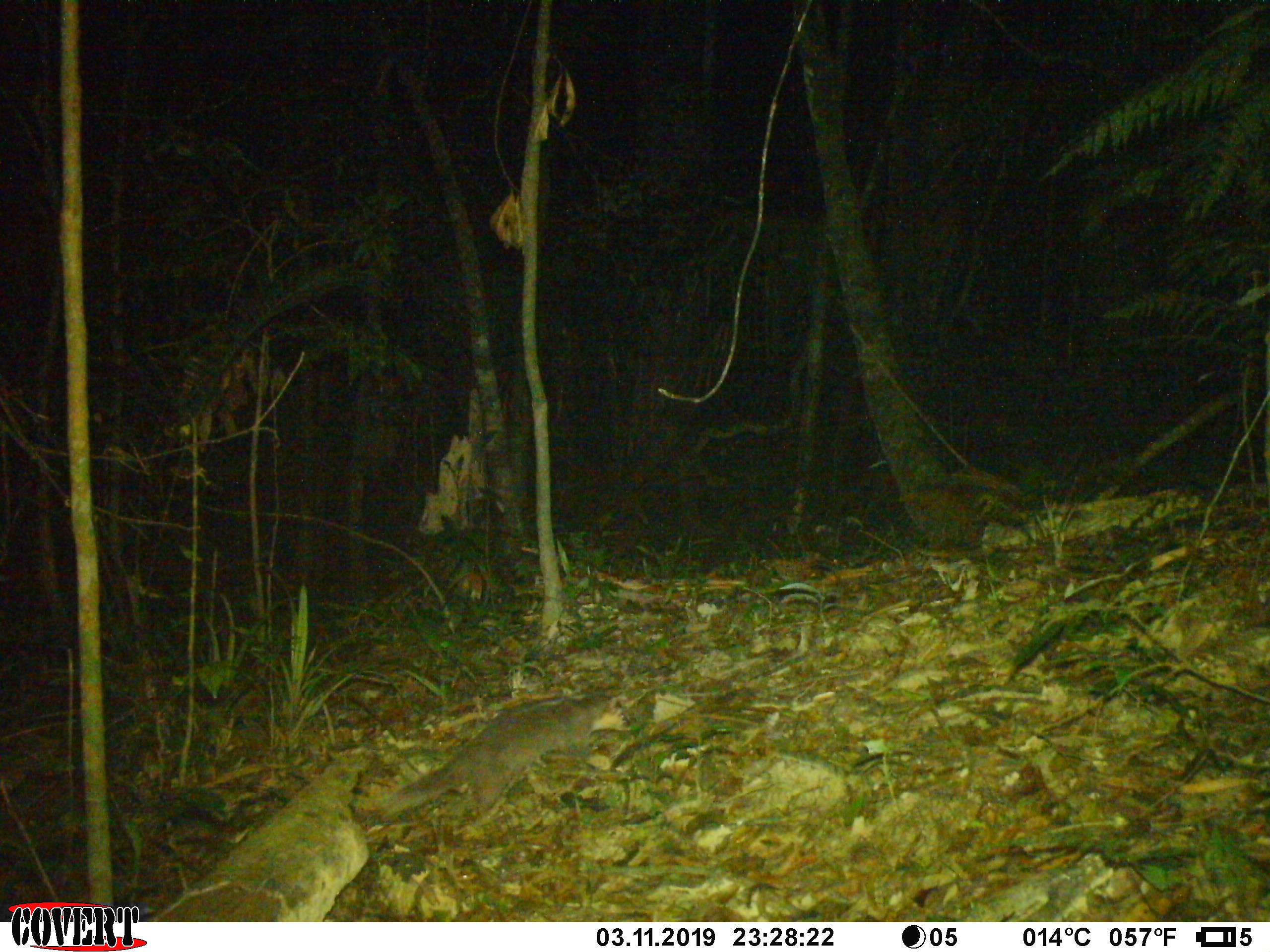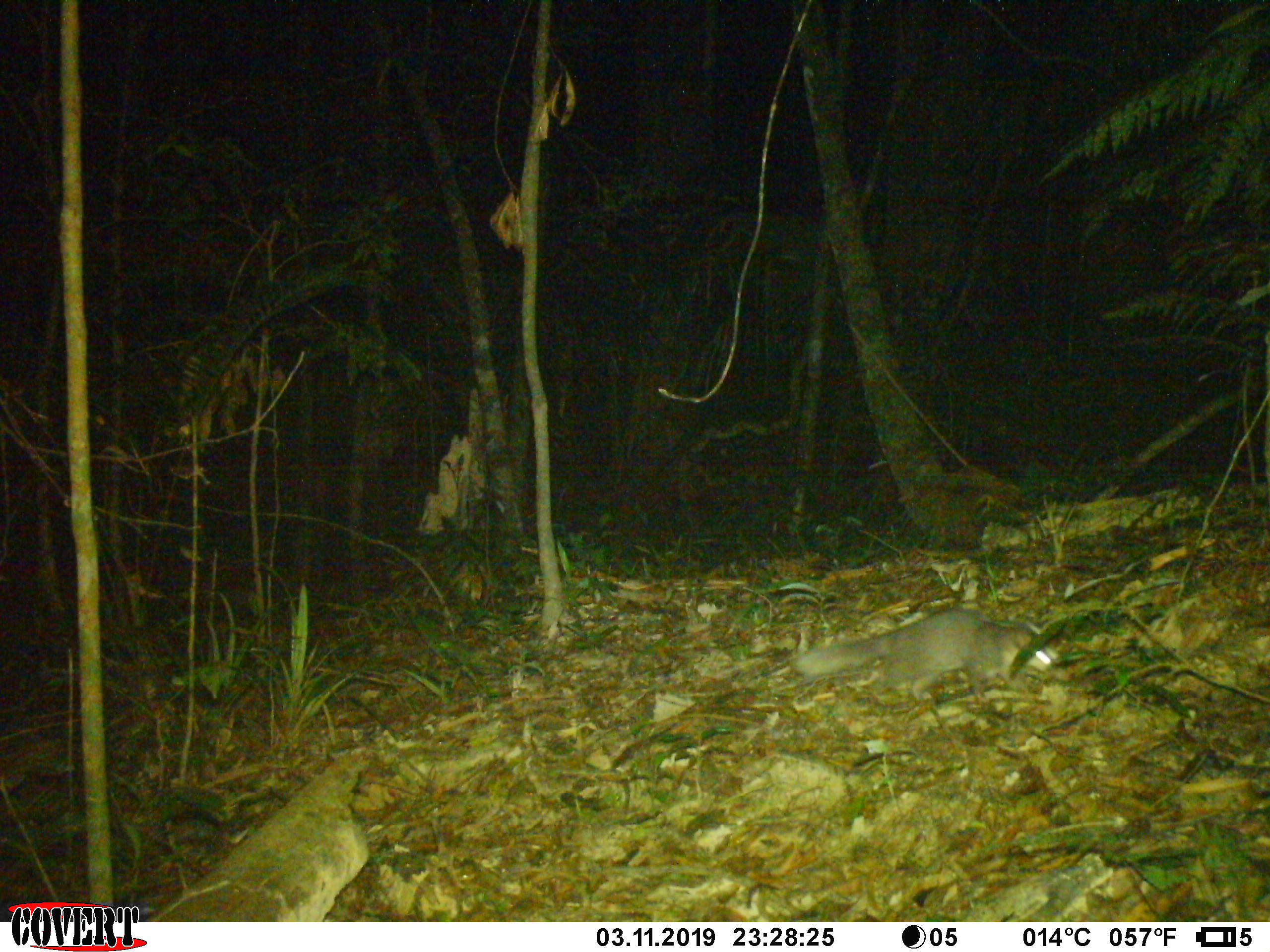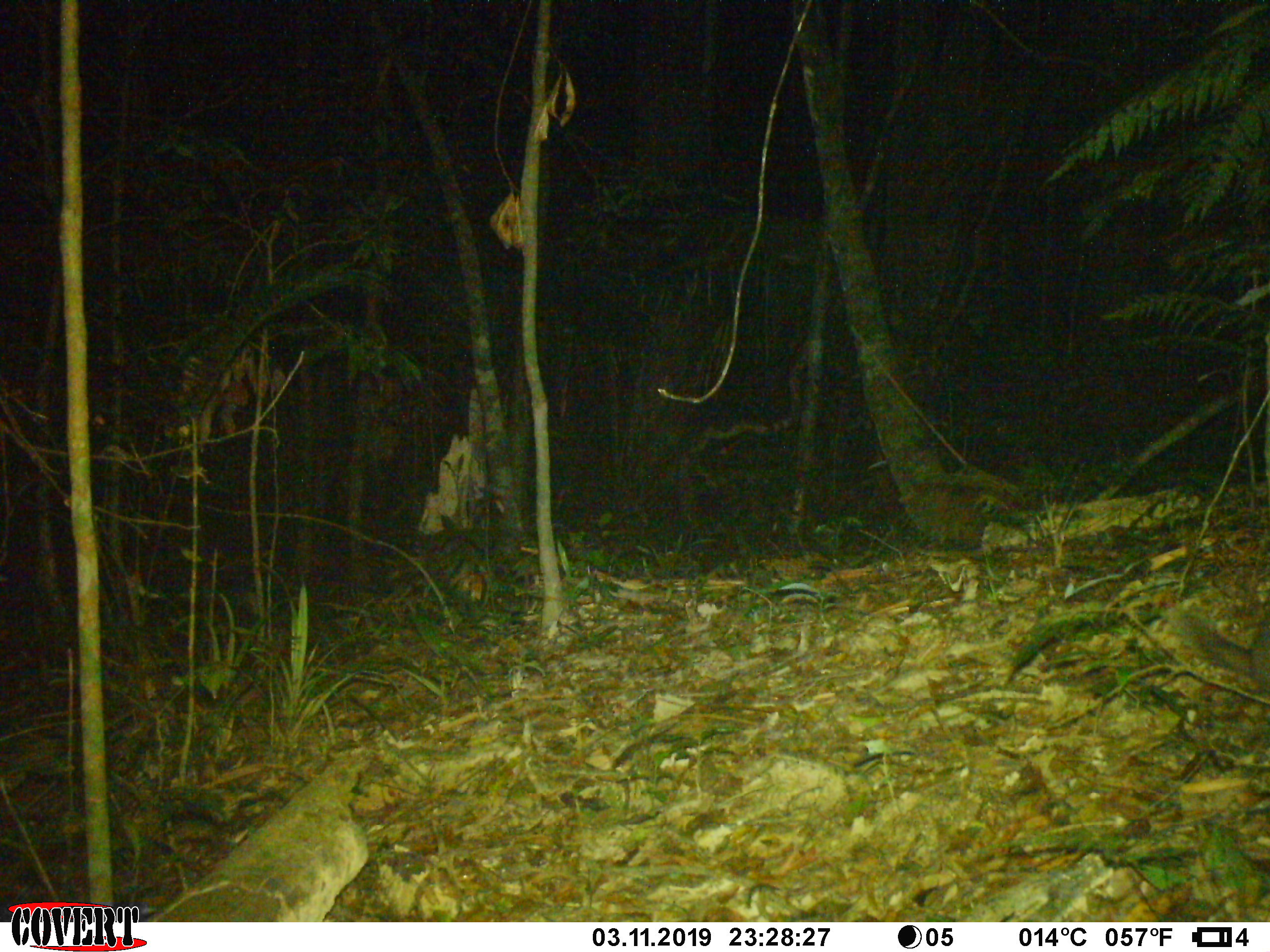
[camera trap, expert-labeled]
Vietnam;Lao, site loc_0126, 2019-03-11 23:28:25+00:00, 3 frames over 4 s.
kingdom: Animalia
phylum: Chordata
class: Mammalia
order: Carnivora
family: Mustelidae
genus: Melogale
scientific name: Melogale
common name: ferret badger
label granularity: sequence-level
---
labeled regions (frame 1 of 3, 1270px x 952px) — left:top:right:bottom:
ferret badger: 379:691:630:828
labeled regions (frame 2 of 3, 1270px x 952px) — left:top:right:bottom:
ferret badger: 790:607:1062:704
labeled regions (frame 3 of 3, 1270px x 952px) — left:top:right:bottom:
ferret badger: 1157:602:1270:694